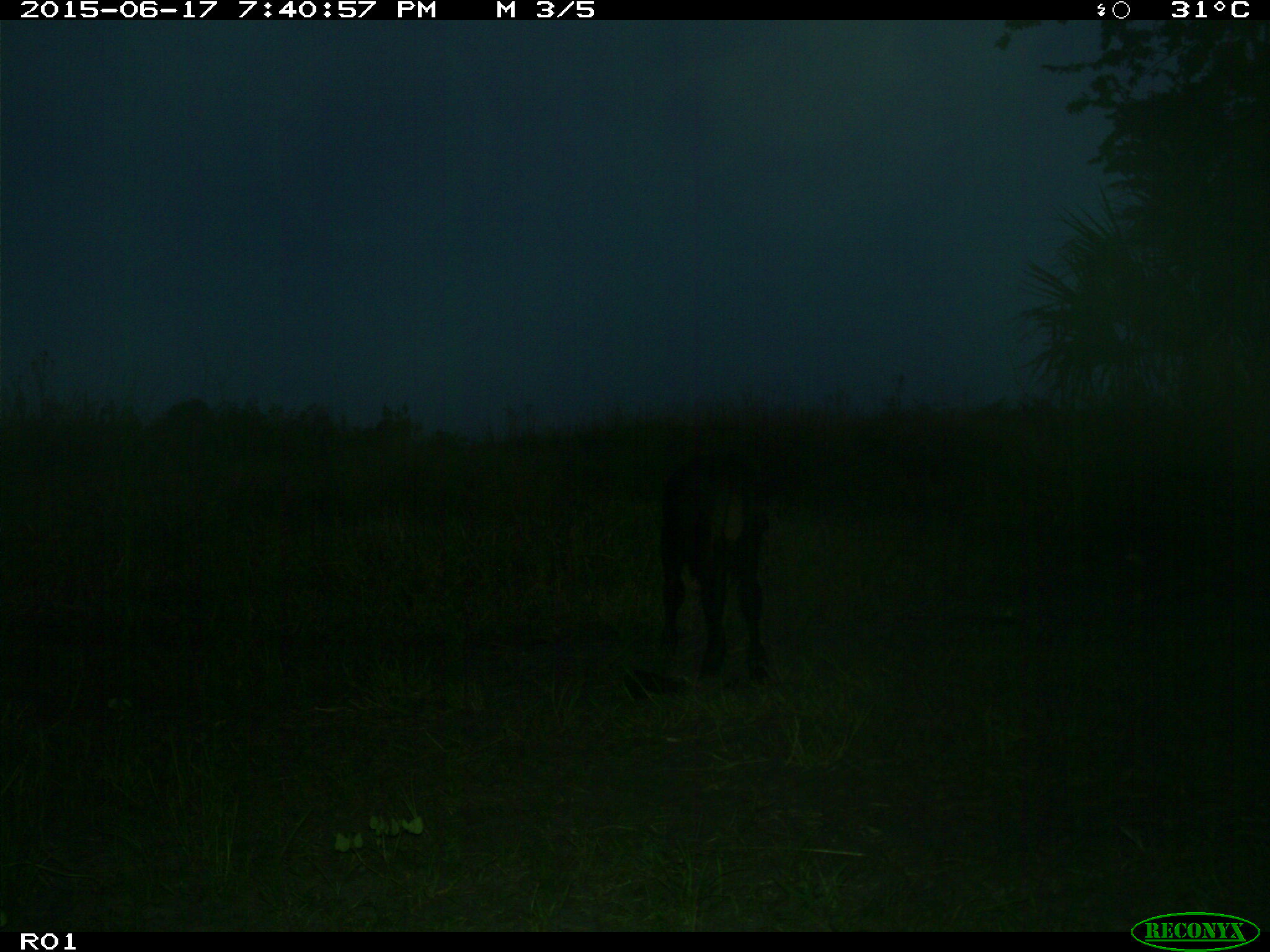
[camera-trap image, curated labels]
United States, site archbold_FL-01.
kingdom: Animalia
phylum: Chordata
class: Mammalia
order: Artiodactyla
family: Bovidae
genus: Bos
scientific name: Bos taurus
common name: domestic cow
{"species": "Bos taurus (domestic cow)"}